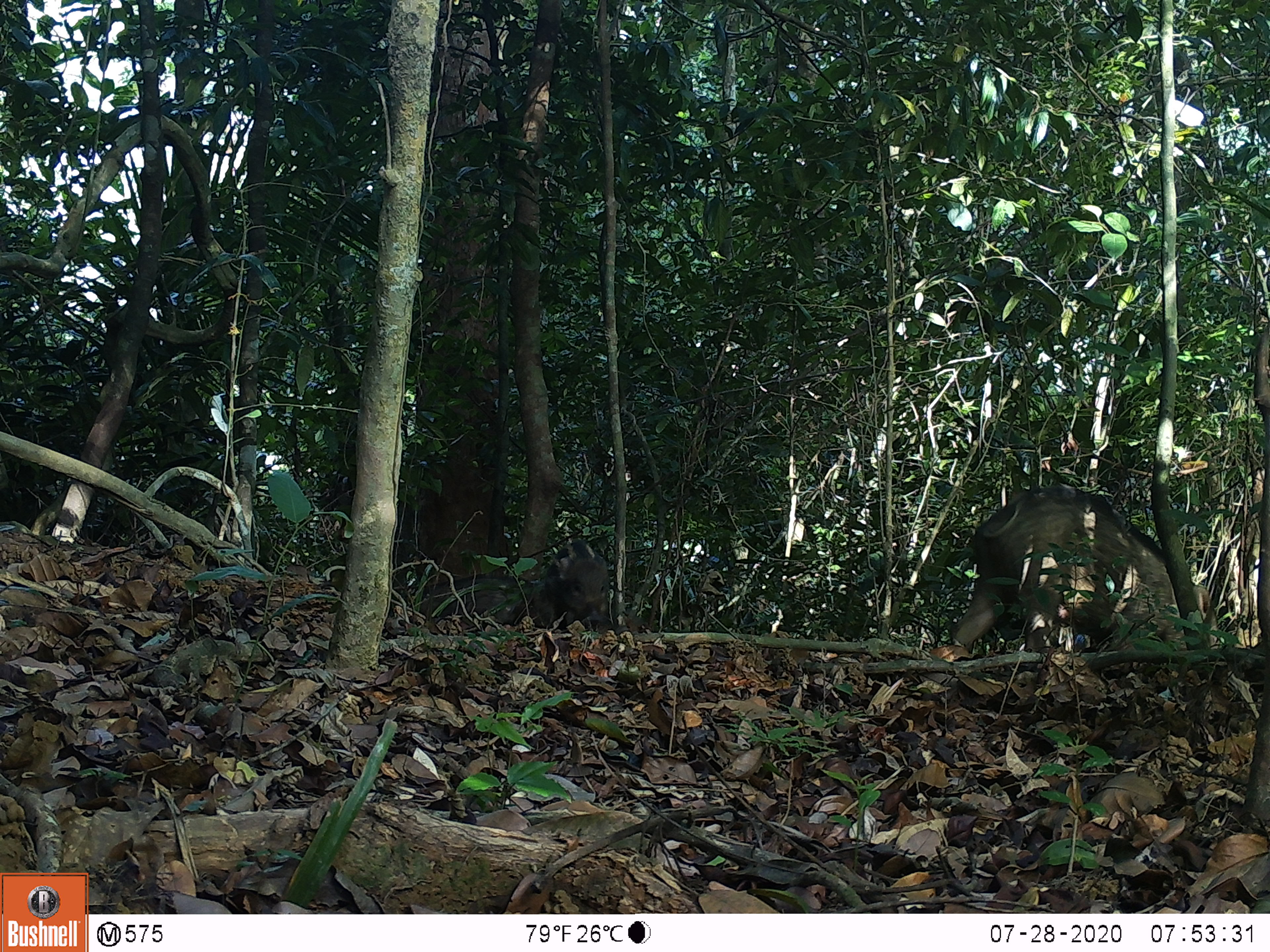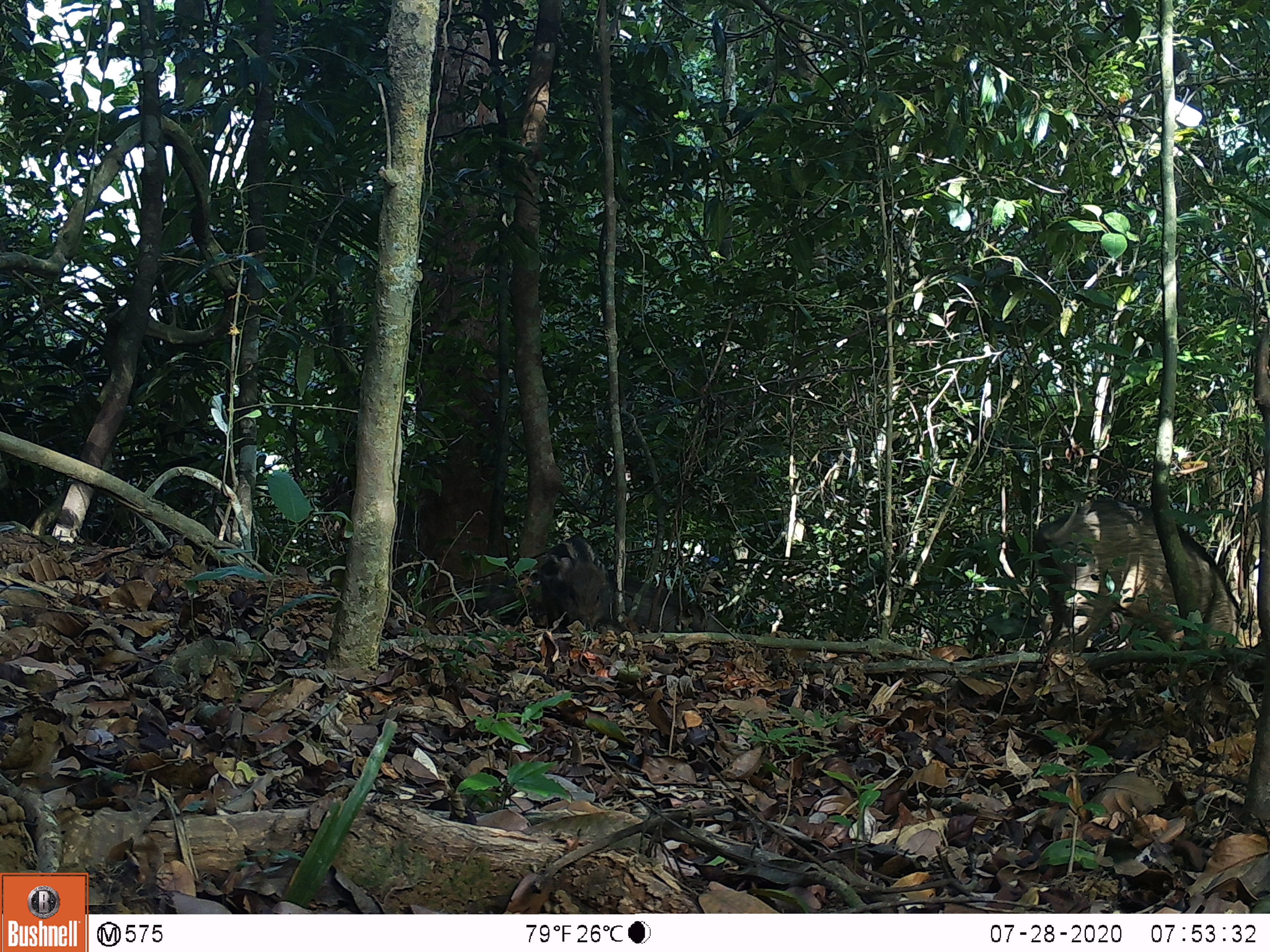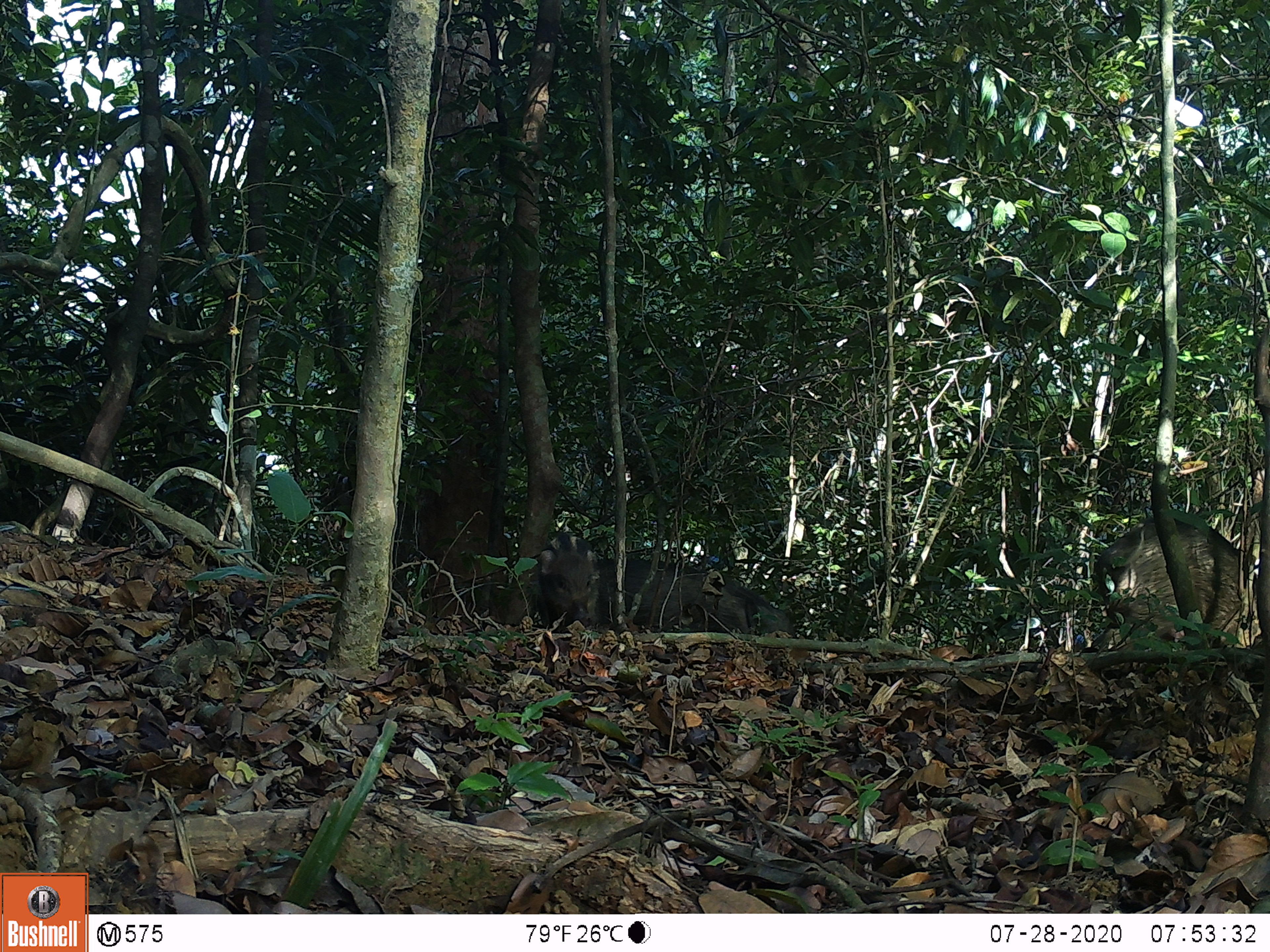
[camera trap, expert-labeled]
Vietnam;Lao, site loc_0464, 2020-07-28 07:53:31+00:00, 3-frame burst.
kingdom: Animalia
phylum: Chordata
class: Mammalia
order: Artiodactyla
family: Suidae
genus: Sus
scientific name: Sus scrofa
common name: eurasian wild pig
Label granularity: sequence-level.